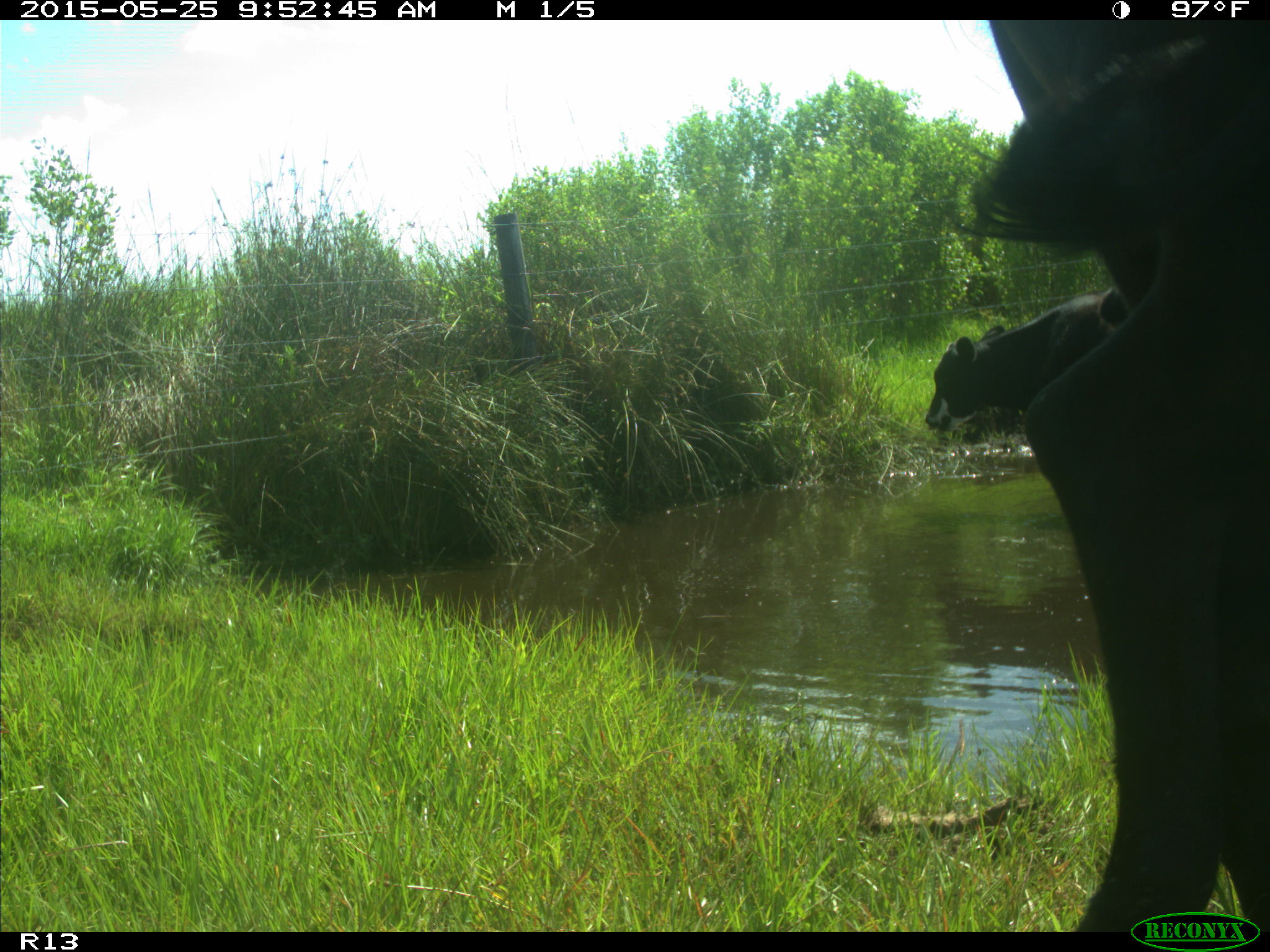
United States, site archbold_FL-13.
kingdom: Animalia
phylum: Chordata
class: Mammalia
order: Artiodactyla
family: Bovidae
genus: Bos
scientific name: Bos taurus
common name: domestic cow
Bos taurus (domestic cow).